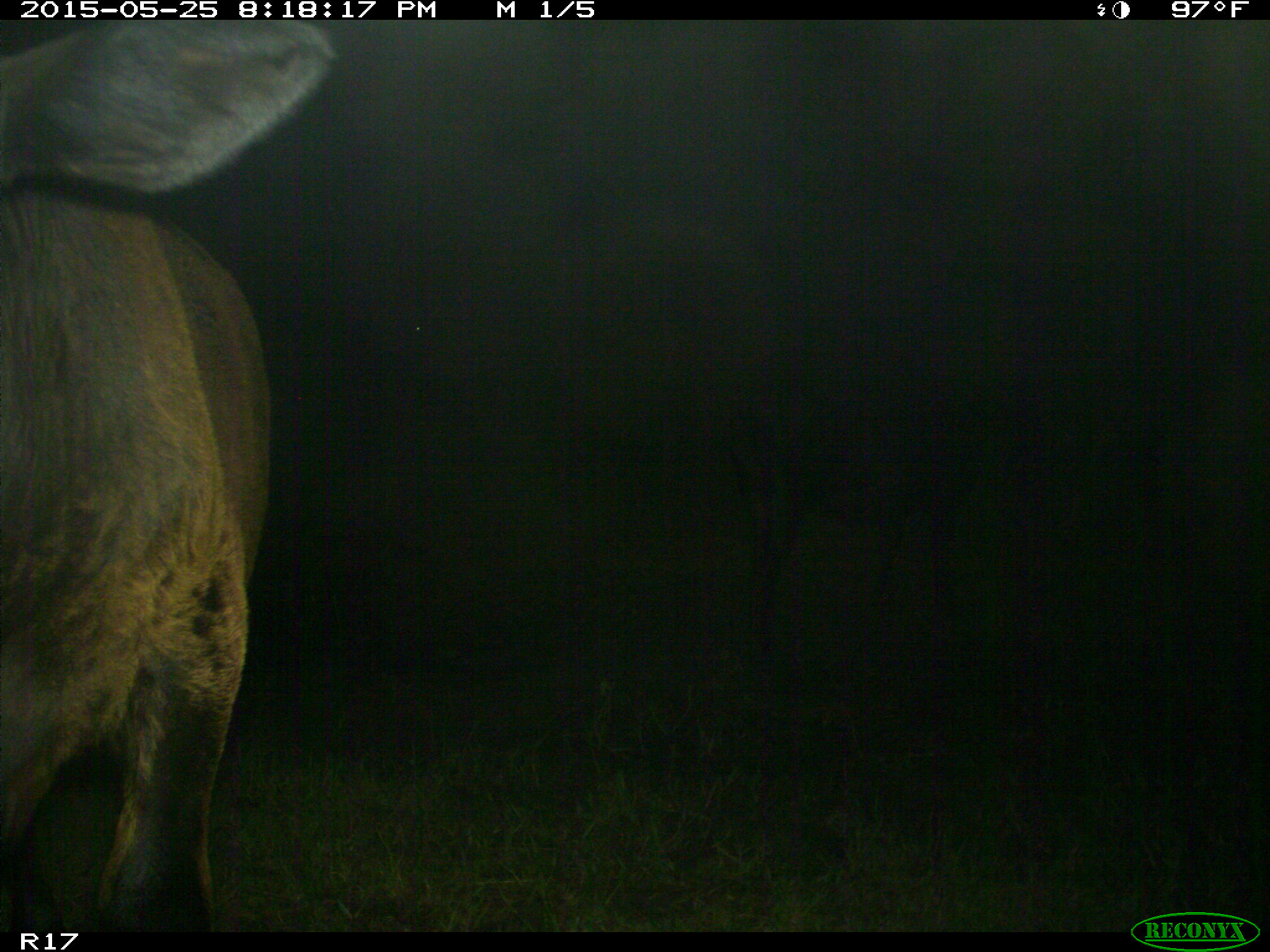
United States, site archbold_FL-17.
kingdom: Animalia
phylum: Chordata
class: Mammalia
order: Artiodactyla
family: Bovidae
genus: Bos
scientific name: Bos taurus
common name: domestic cow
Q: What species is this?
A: Bos taurus (domestic cow).